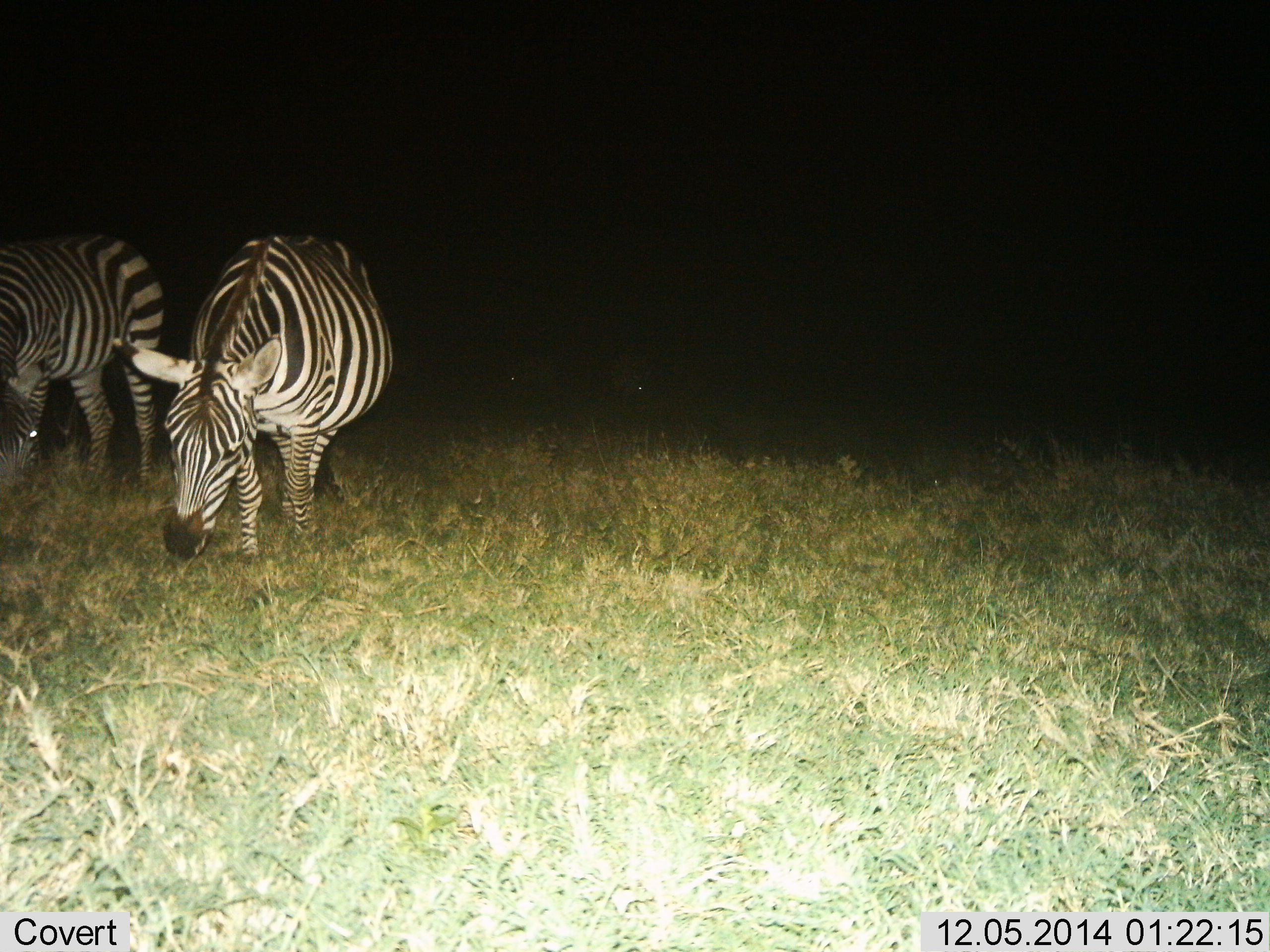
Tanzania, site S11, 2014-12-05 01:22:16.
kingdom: Animalia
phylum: Chordata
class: Mammalia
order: Perissodactyla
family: Equidae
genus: Equus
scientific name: Equus quagga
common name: plains zebra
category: zebra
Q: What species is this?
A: Zebra (plains zebra) (Equus quagga).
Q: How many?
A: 2.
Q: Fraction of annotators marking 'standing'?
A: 20%.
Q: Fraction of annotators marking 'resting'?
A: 0%.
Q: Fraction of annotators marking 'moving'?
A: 0%.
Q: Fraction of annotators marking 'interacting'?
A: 0%.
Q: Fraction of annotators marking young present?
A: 0%.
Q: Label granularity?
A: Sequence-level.